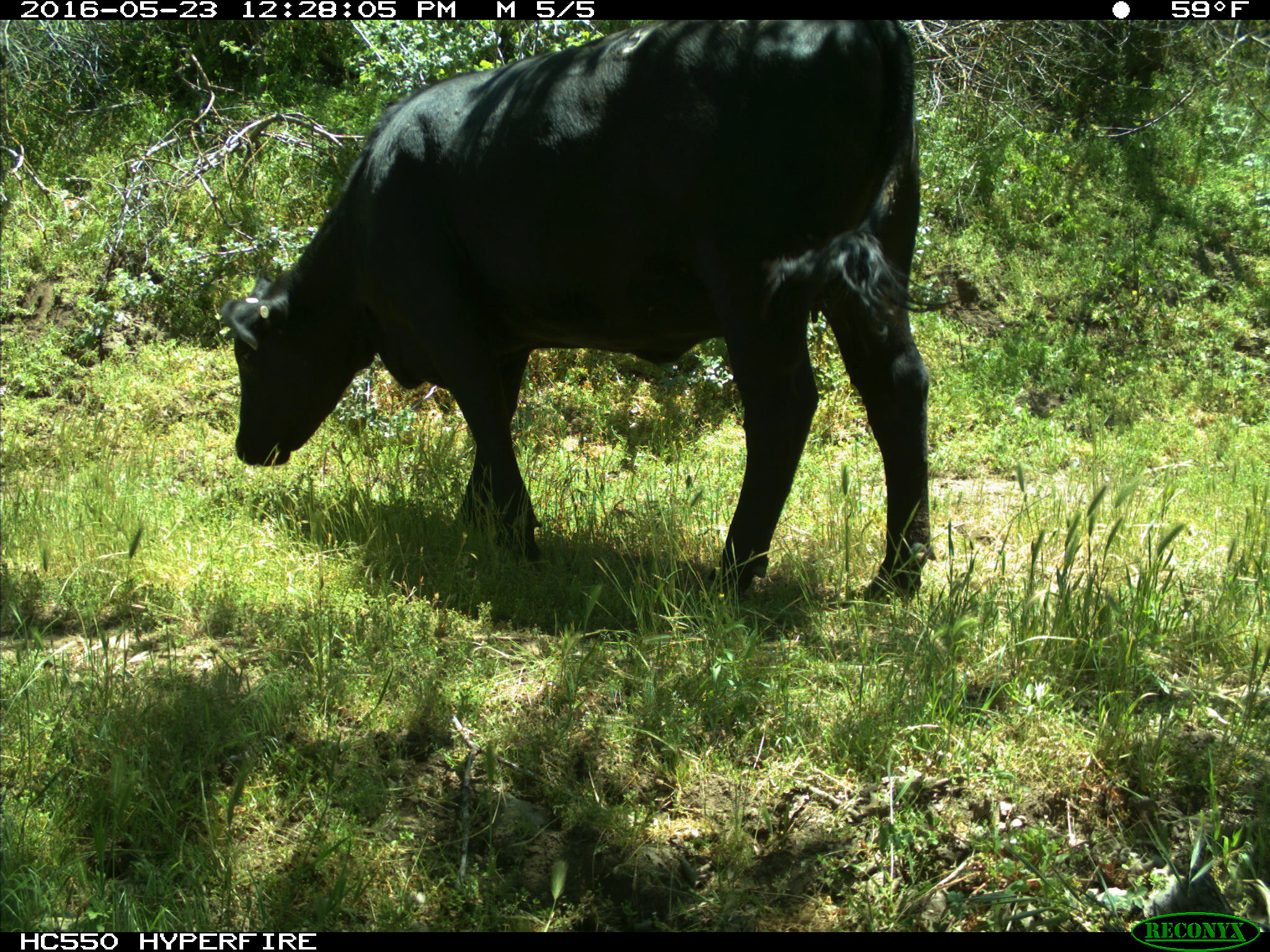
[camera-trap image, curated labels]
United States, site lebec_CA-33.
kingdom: Animalia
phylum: Chordata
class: Mammalia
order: Artiodactyla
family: Bovidae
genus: Bos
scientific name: Bos taurus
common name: domestic cow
Bos taurus (domestic cow).